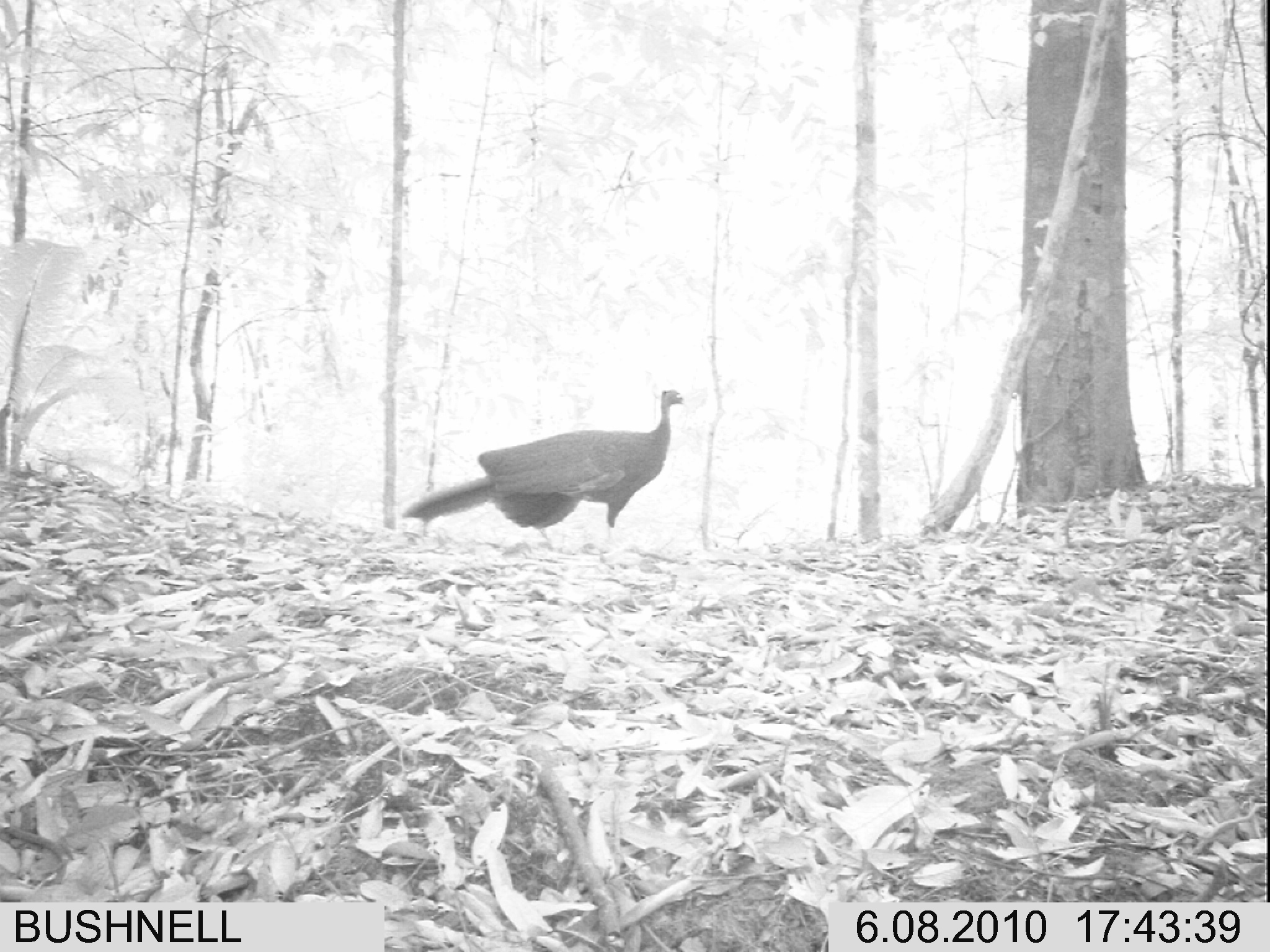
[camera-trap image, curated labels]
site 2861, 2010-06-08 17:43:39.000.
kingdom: Animalia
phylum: Chordata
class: Aves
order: Galliformes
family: Phasianidae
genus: Argusianus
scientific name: Argusianus argus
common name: great argus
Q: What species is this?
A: Argusianus argus (great argus).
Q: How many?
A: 1.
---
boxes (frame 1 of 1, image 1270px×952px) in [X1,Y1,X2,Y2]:
argusianus argus: [402,386,690,551]